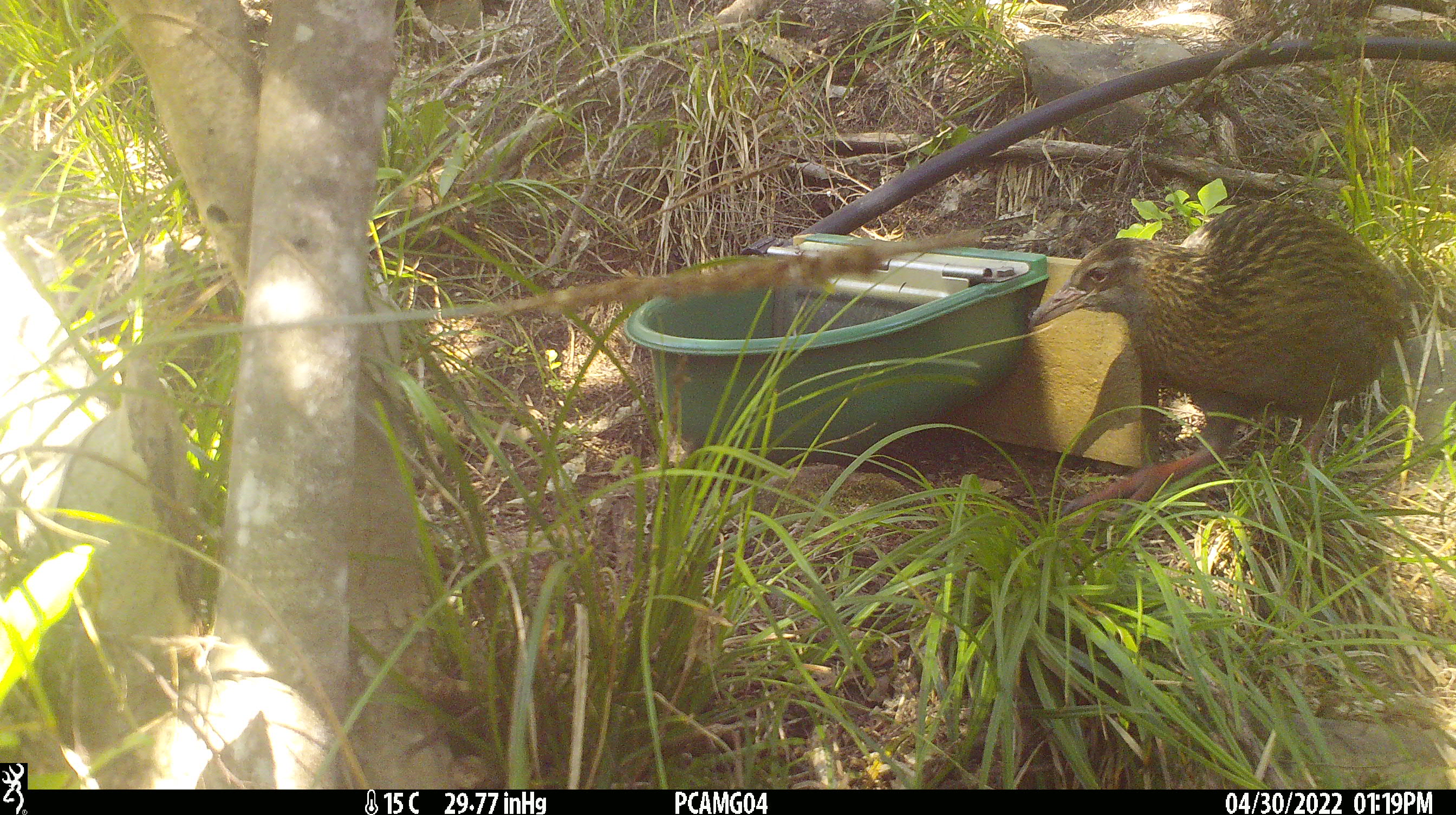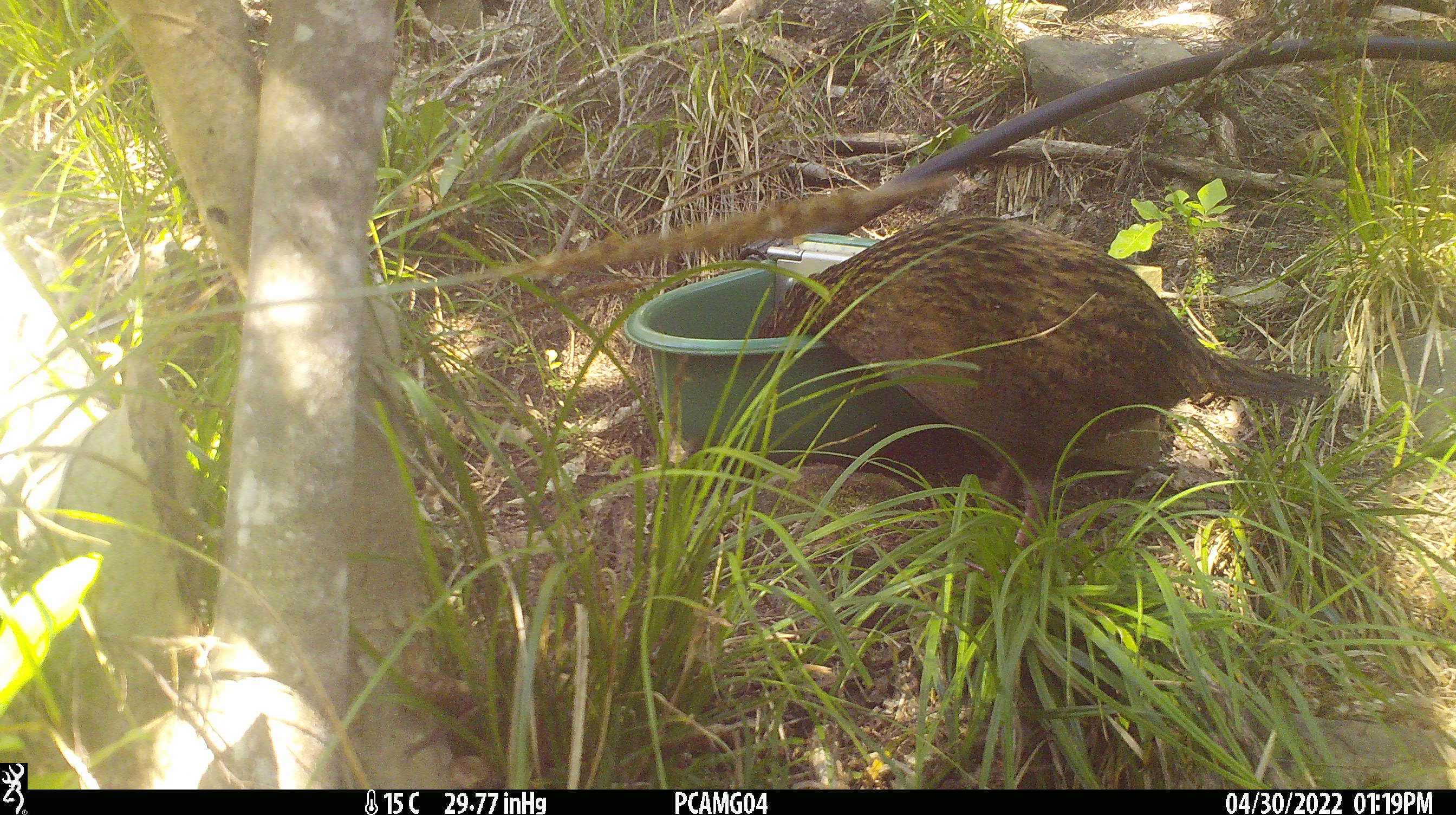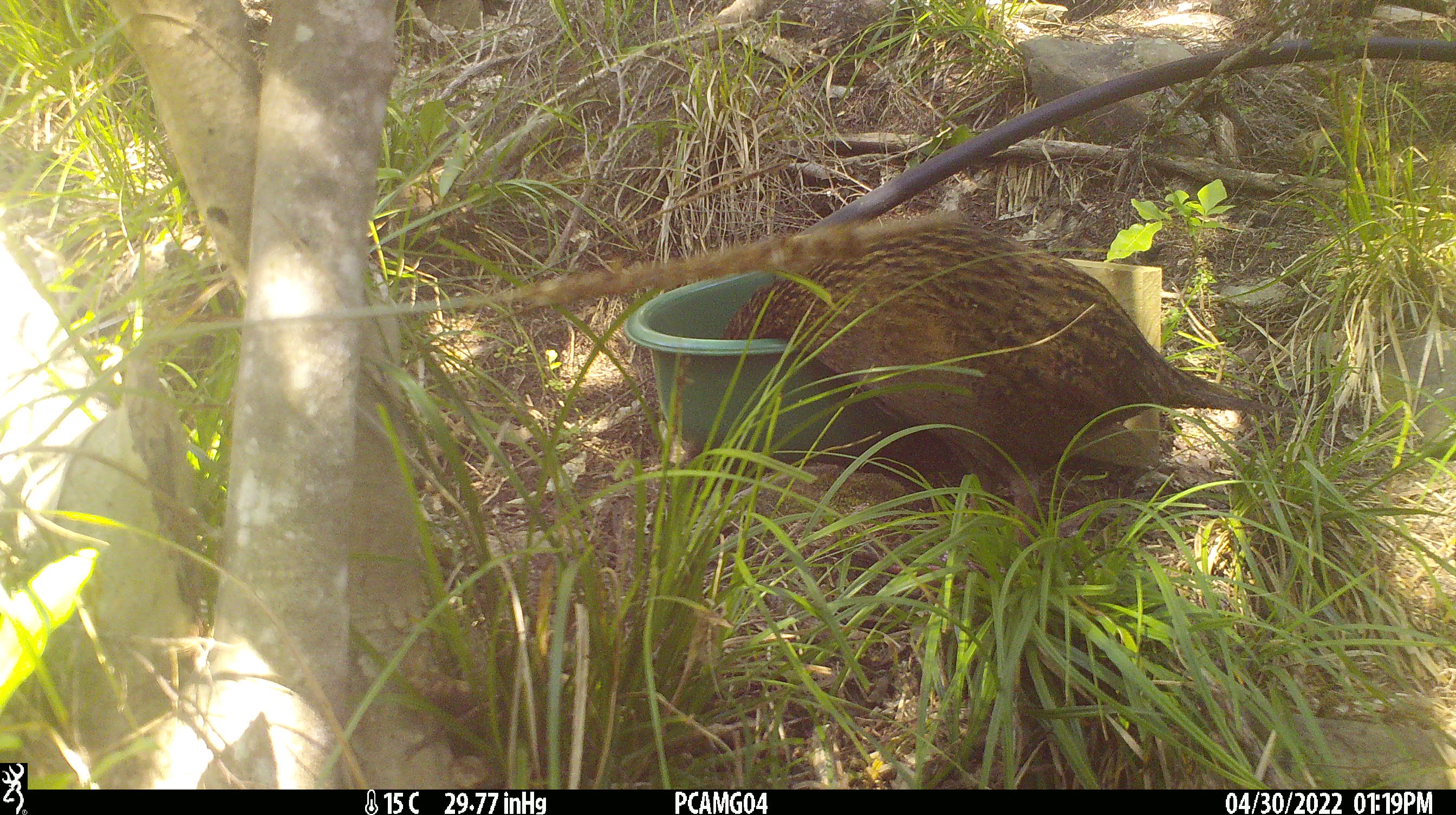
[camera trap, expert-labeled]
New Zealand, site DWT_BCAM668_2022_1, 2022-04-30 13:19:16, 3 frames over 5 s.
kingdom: Animalia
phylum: Chordata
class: Aves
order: Gruiformes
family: Rallidae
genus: Gallirallus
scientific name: Gallirallus australis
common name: weka